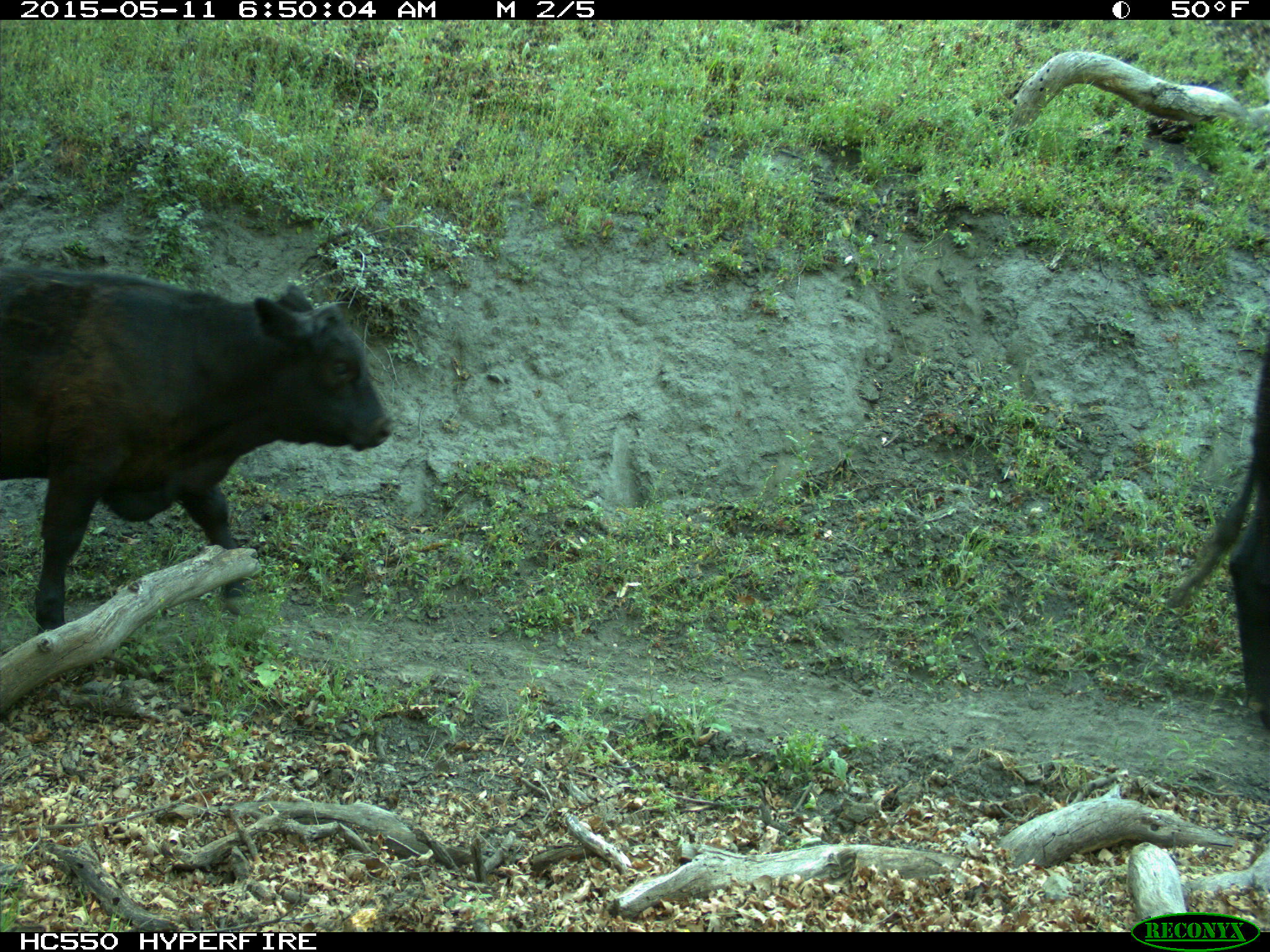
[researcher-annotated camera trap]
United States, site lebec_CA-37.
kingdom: Animalia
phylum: Chordata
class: Mammalia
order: Artiodactyla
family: Bovidae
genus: Bos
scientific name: Bos taurus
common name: domestic cow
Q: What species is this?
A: Bos taurus (domestic cow).